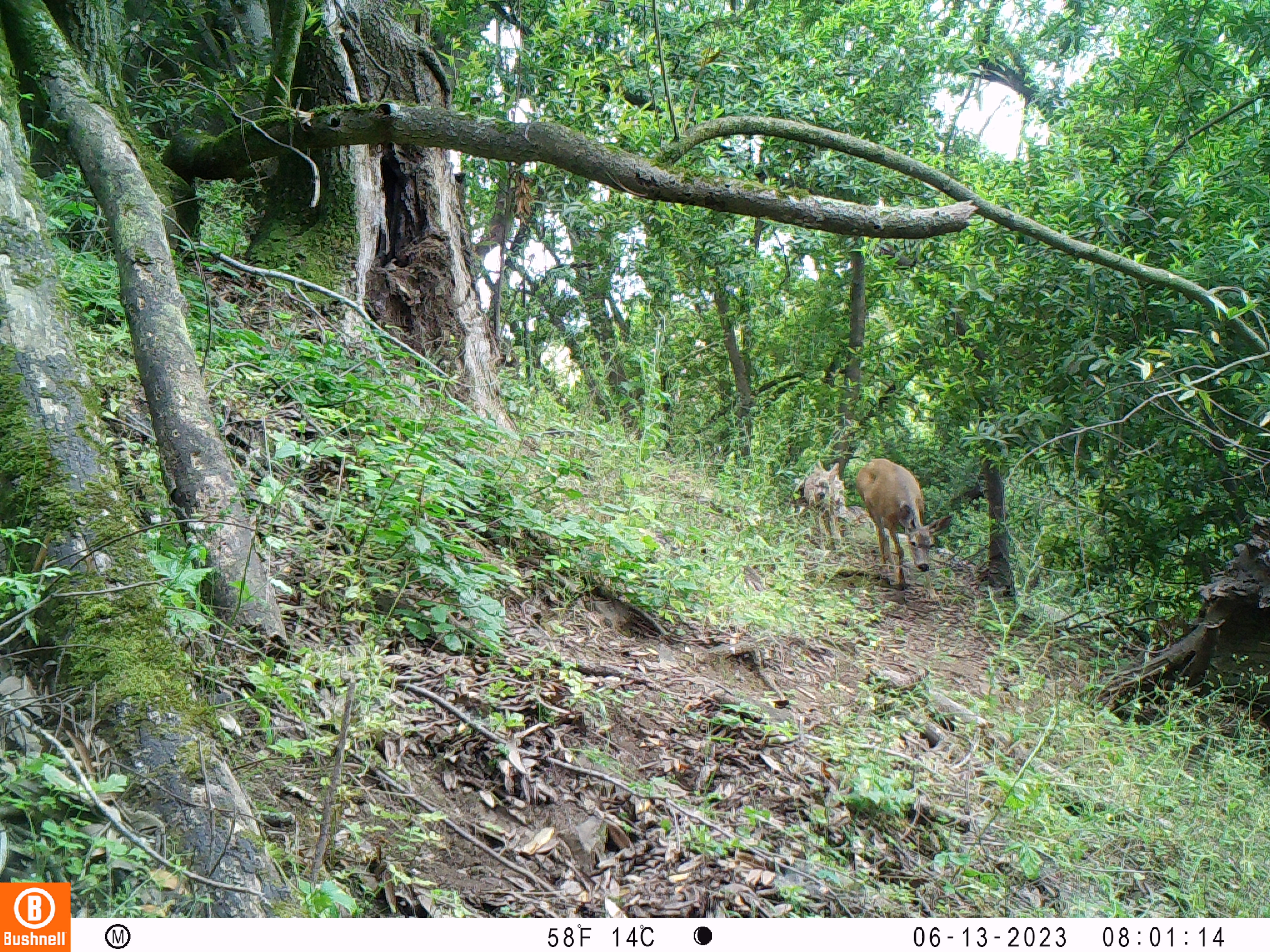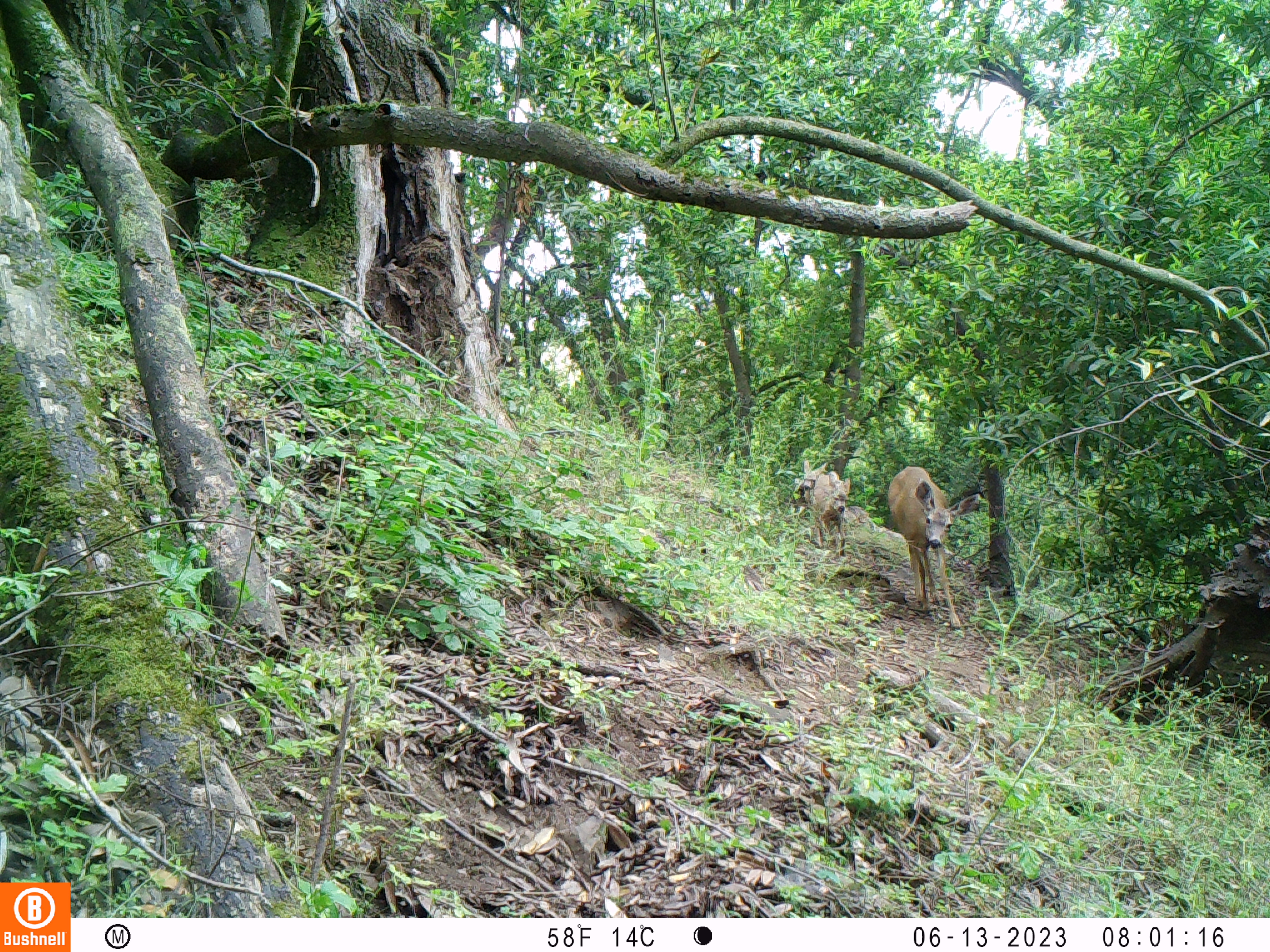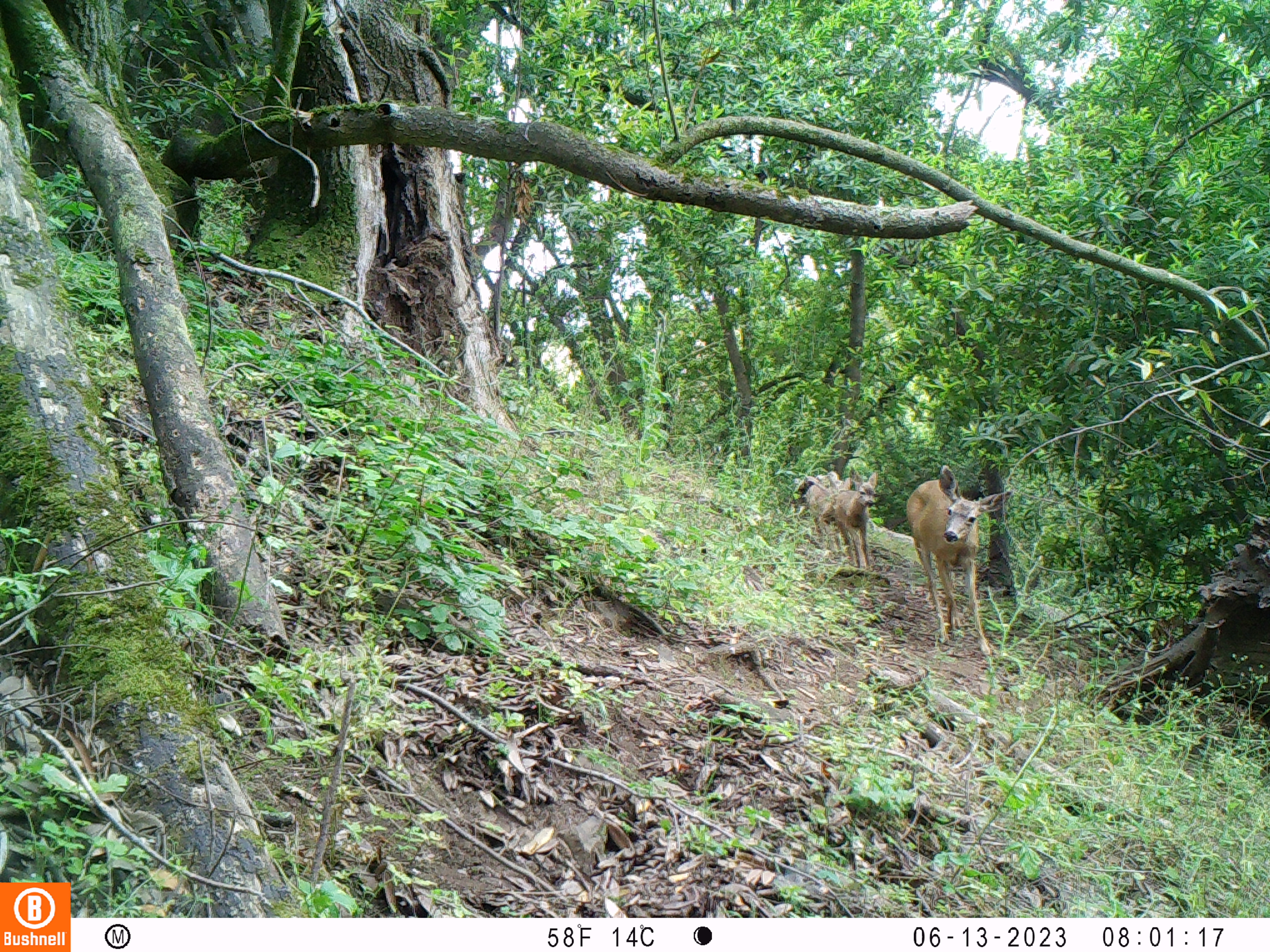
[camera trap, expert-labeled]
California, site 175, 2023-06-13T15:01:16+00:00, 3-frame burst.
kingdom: Animalia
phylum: Chordata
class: Mammalia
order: Artiodactyla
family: Cervidae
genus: Odocoileus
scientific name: Odocoileus hemionus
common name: mule deer